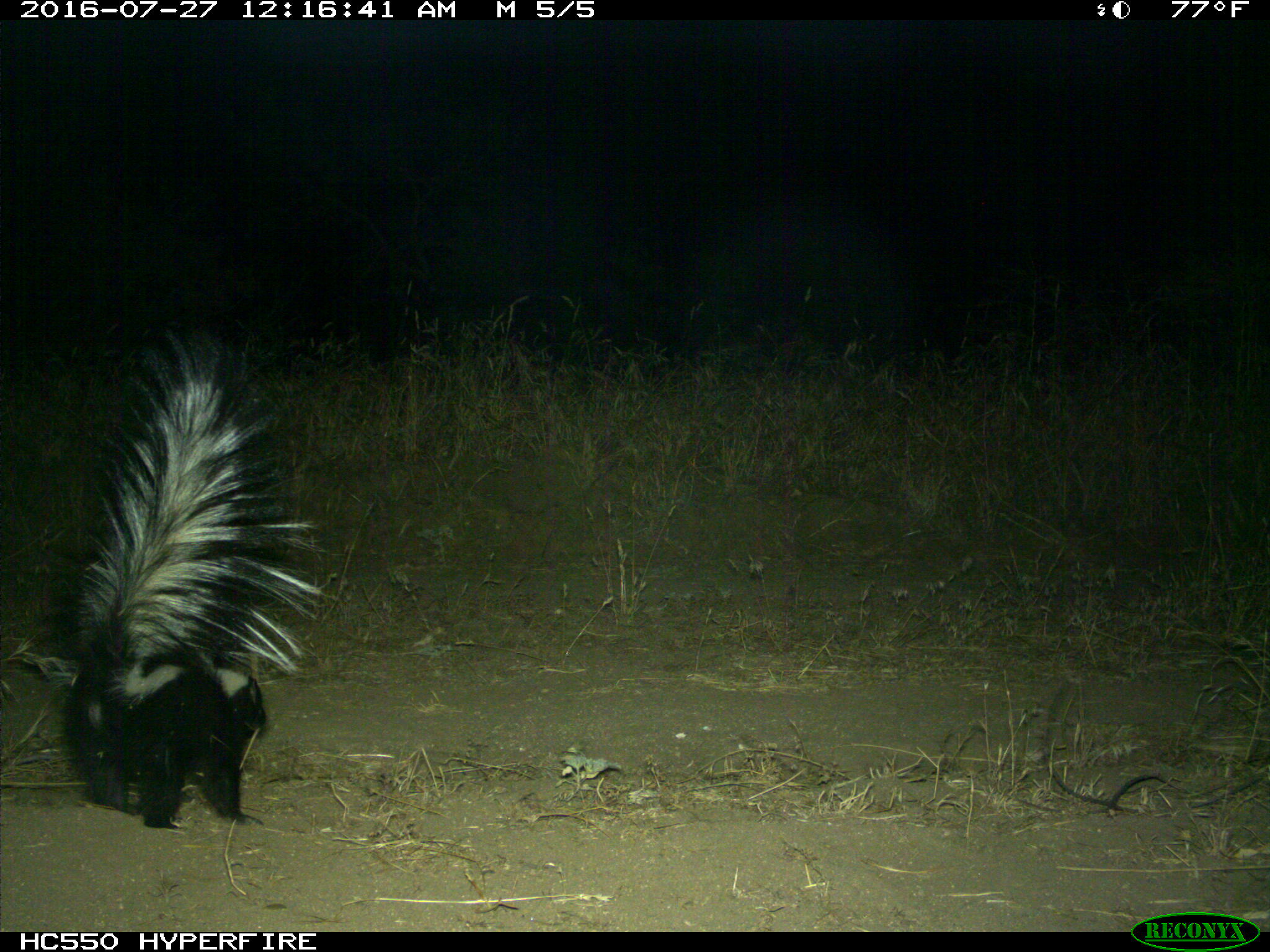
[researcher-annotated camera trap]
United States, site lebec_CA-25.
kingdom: Animalia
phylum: Chordata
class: Mammalia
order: Carnivora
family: Mephitidae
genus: Mephitis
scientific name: Mephitis mephitis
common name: striped skunk